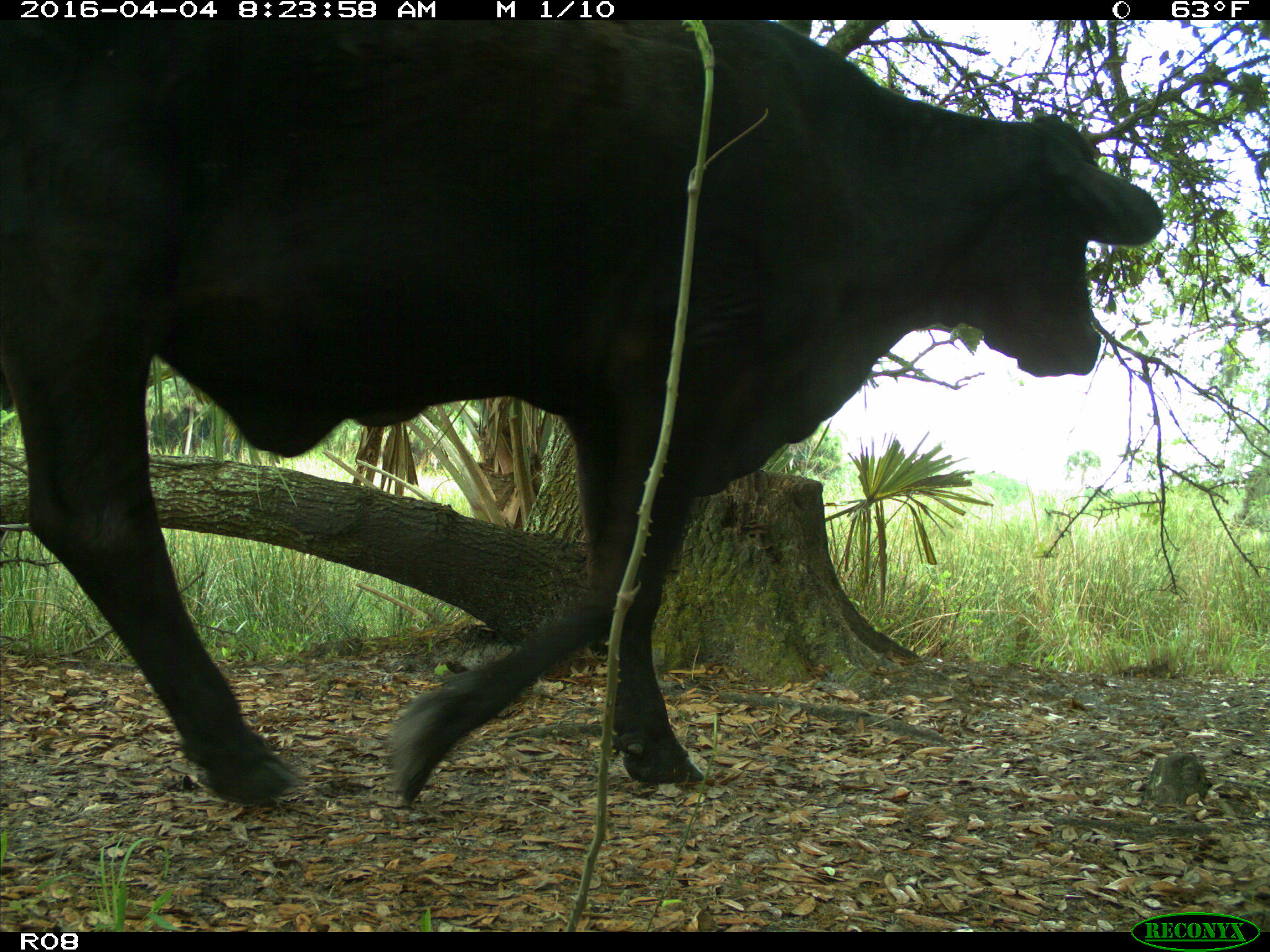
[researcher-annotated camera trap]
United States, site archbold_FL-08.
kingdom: Animalia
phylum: Chordata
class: Mammalia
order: Artiodactyla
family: Bovidae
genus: Bos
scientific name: Bos taurus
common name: domestic cow